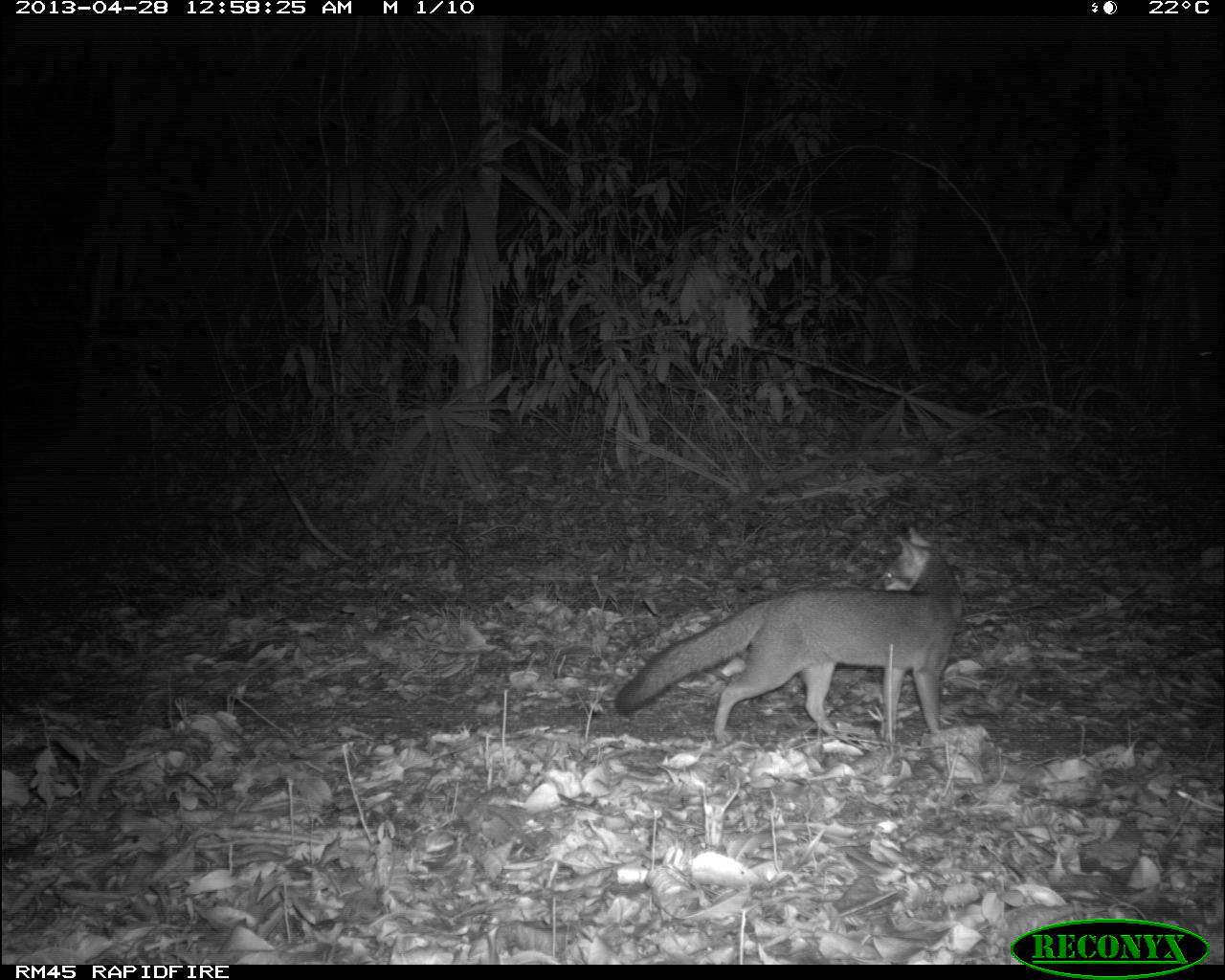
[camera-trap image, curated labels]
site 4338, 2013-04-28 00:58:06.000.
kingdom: Animalia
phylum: Chordata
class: Mammalia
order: Carnivora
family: Canidae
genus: Urocyon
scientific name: Urocyon cinereoargenteus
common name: gray fox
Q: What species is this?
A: Urocyon cinereoargenteus (gray fox).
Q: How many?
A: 1.